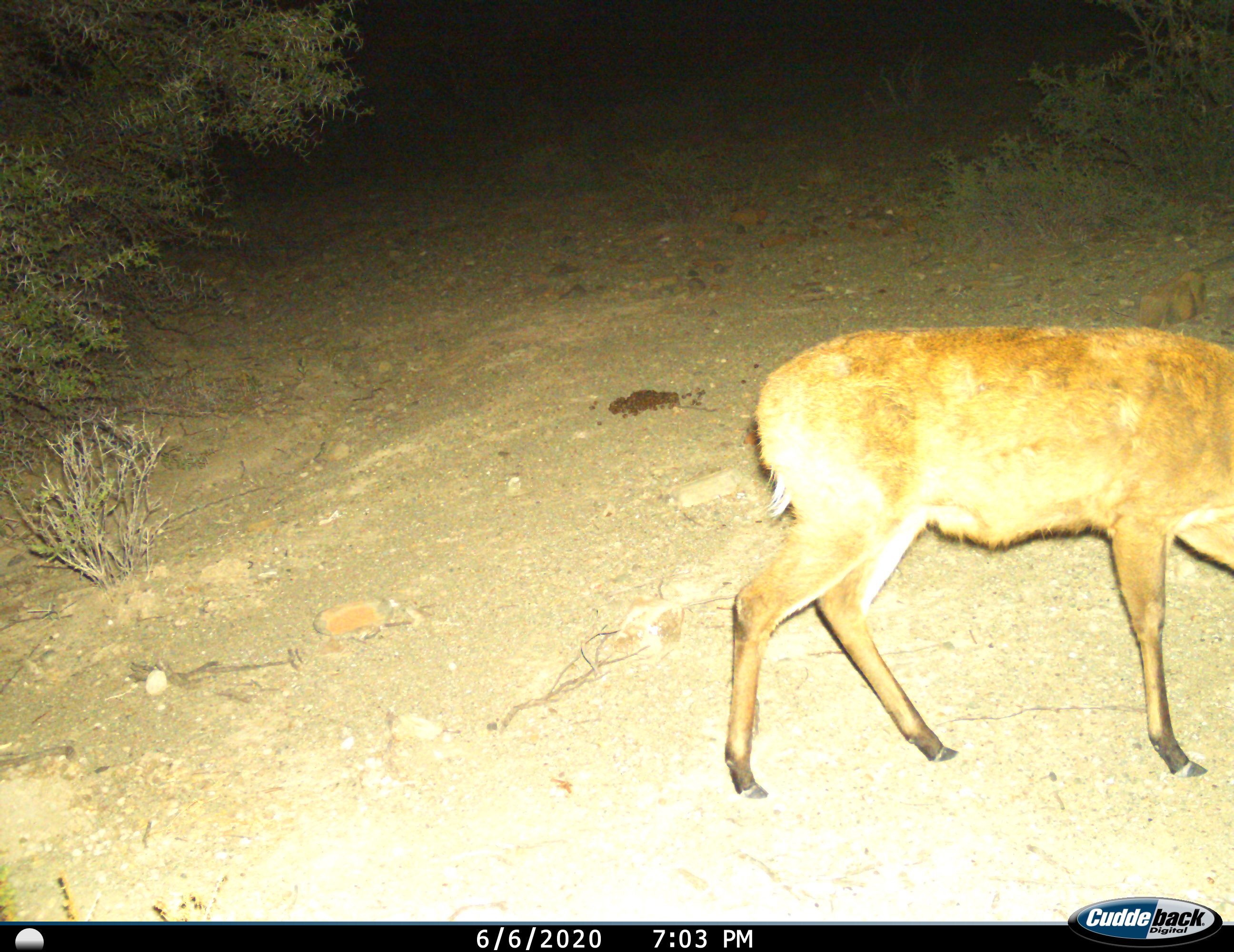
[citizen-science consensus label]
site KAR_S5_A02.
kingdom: Animalia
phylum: Chordata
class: Mammalia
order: Artiodactyla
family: Bovidae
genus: Sylvicapra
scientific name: Sylvicapra grimmia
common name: common duiker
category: duikercommongrey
Duikercommongrey (common duiker) (Sylvicapra grimmia), count 1. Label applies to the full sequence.